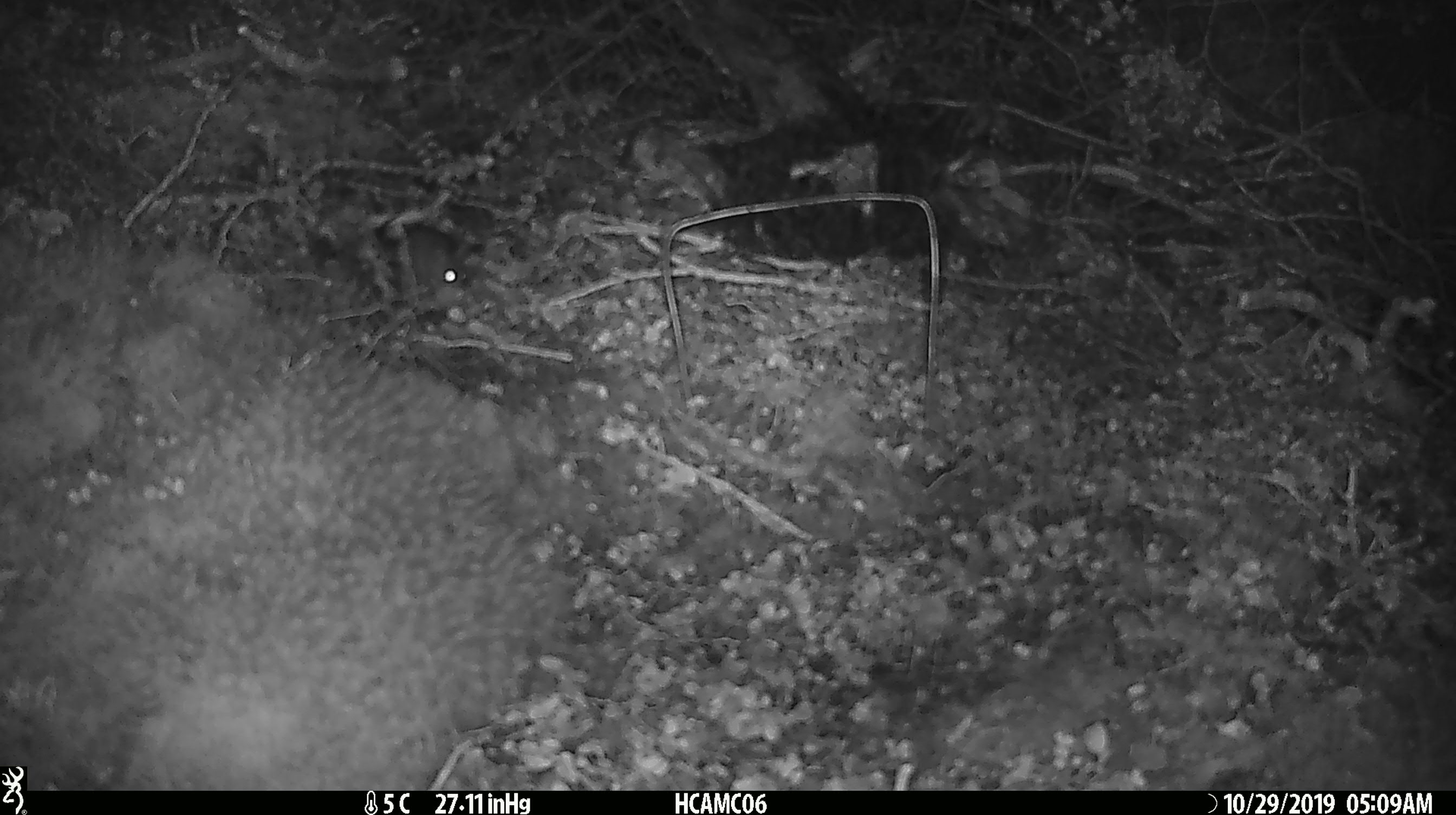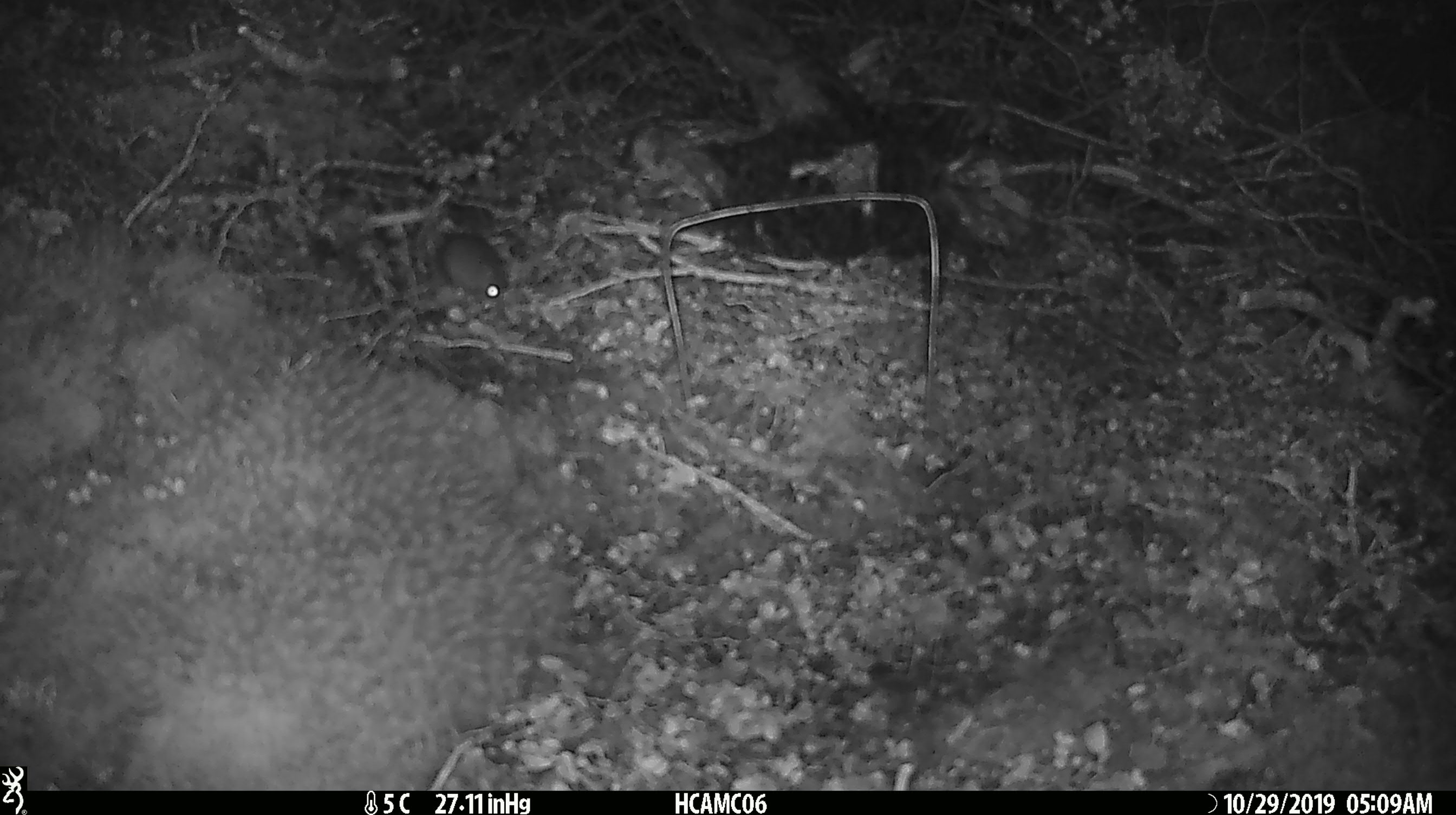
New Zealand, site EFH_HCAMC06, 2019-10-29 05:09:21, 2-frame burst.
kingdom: Animalia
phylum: Chordata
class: Mammalia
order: Rodentia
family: Muridae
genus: Mus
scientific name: Mus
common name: mouse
Mouse (Mus).